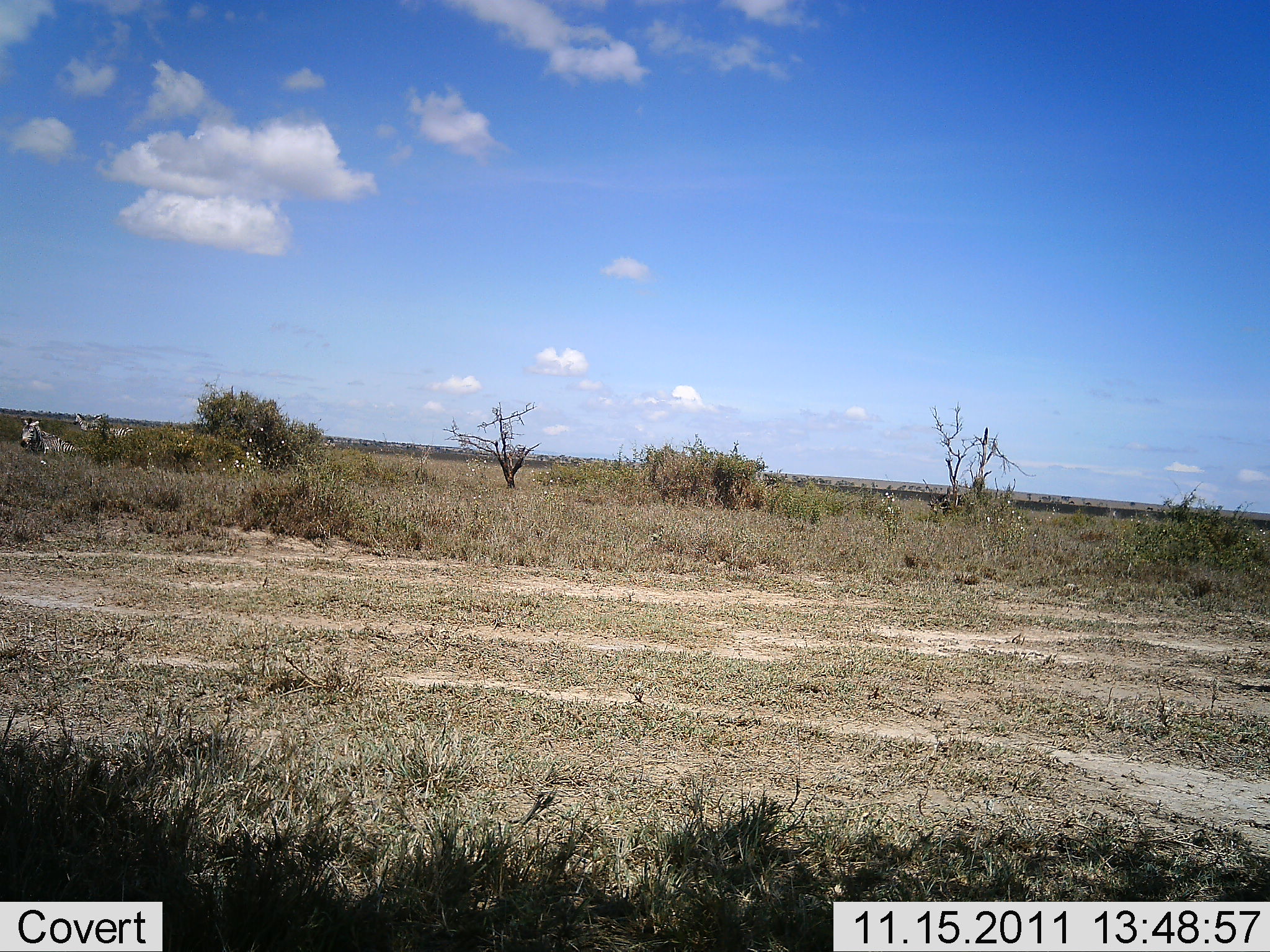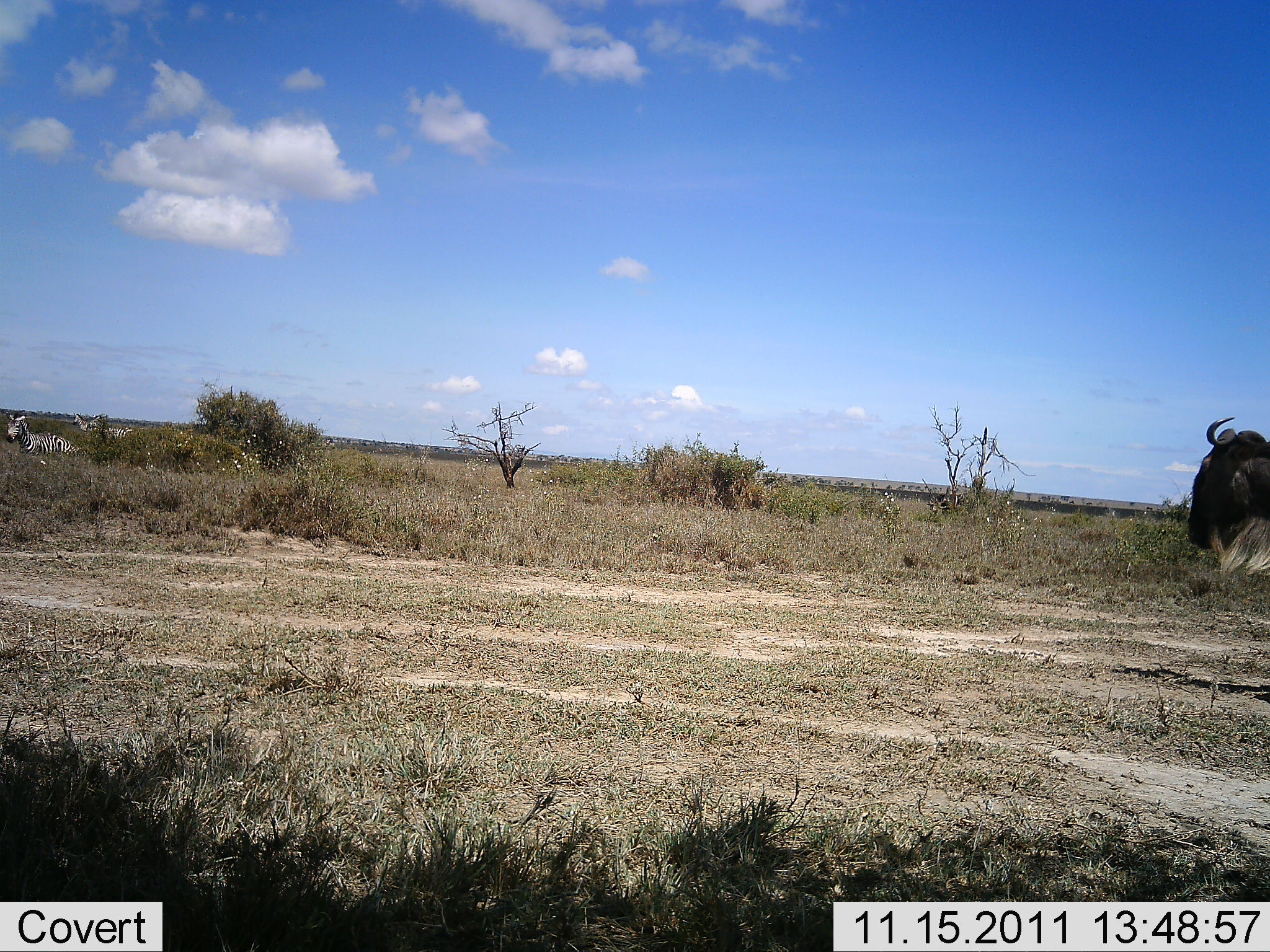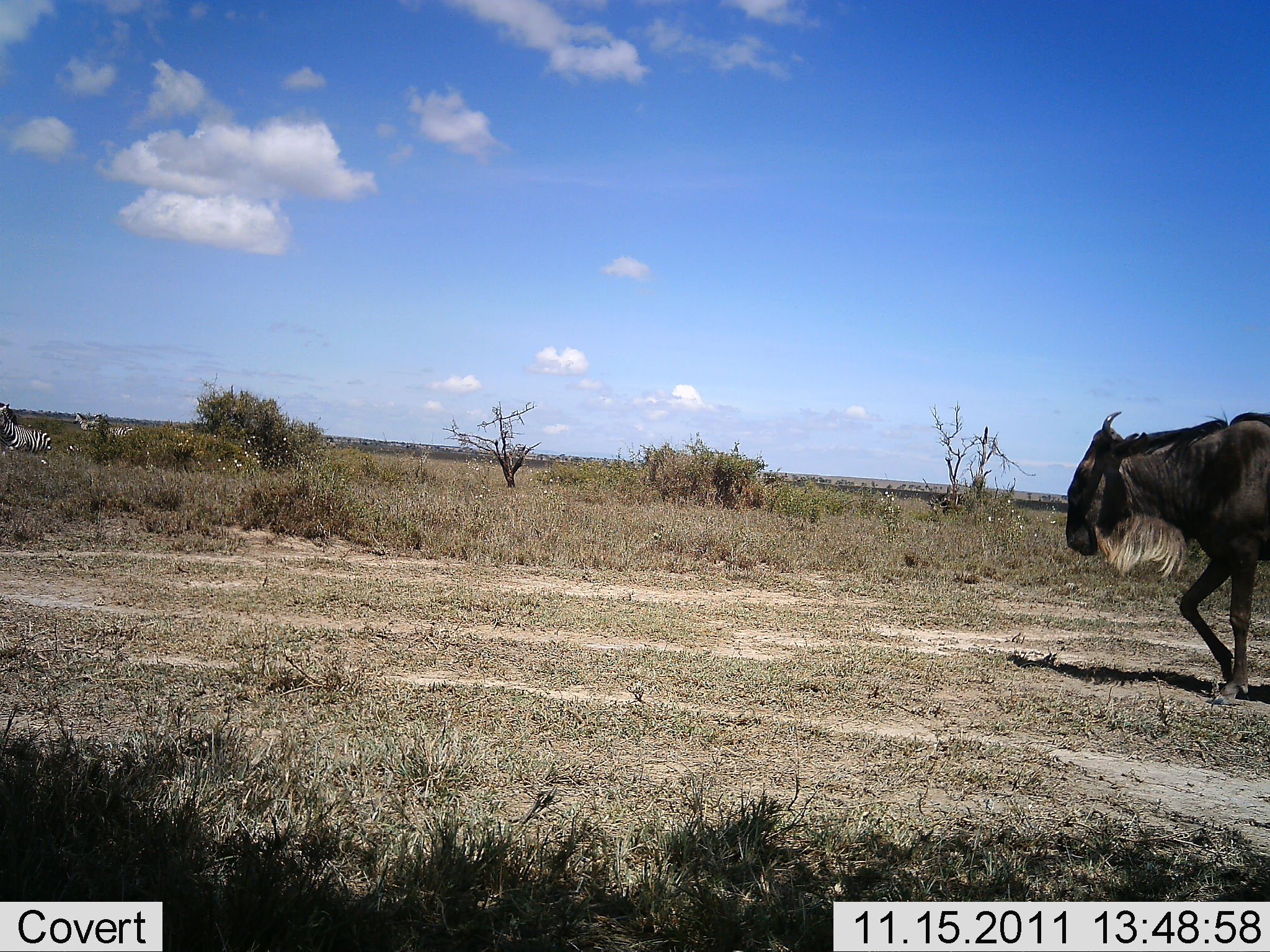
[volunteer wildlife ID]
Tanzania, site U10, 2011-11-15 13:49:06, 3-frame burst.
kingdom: Animalia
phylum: Chordata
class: Mammalia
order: Artiodactyla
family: Bovidae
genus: Connochaetes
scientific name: Connochaetes taurinus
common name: blue wildebeest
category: wildebeest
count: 1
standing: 7%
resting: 0%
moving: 93%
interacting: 0%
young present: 0%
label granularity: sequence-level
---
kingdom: Animalia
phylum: Chordata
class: Mammalia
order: Perissodactyla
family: Equidae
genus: Equus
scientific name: Equus quagga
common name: plains zebra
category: zebra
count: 1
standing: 42%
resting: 8%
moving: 83%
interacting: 0%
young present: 0%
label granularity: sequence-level